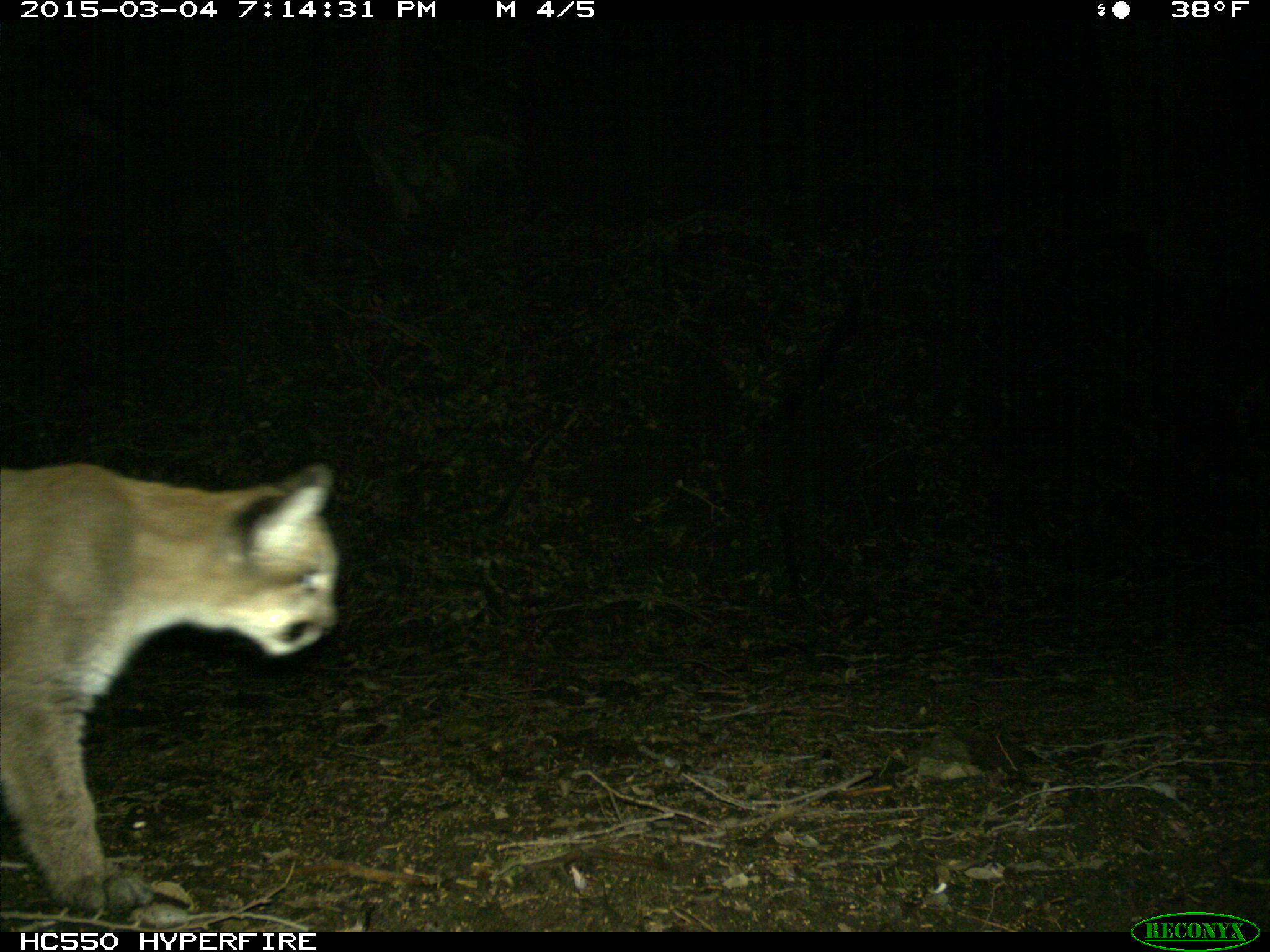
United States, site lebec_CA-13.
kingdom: Animalia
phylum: Chordata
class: Mammalia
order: Carnivora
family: Felidae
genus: Puma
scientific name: Puma concolor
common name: mountain lion